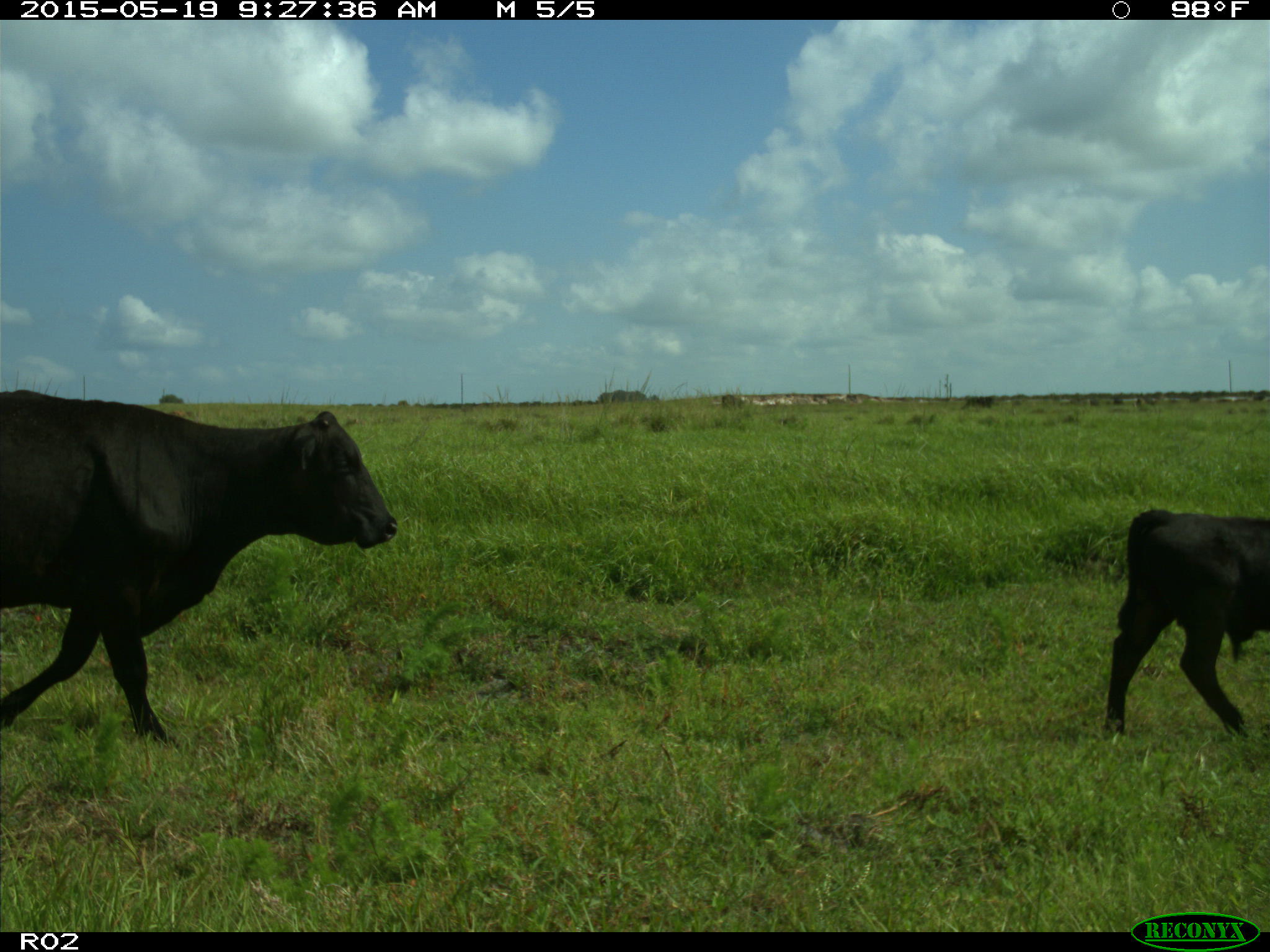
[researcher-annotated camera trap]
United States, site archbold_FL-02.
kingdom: Animalia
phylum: Chordata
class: Mammalia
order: Artiodactyla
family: Bovidae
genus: Bos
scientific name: Bos taurus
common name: domestic cow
Bos taurus (domestic cow).